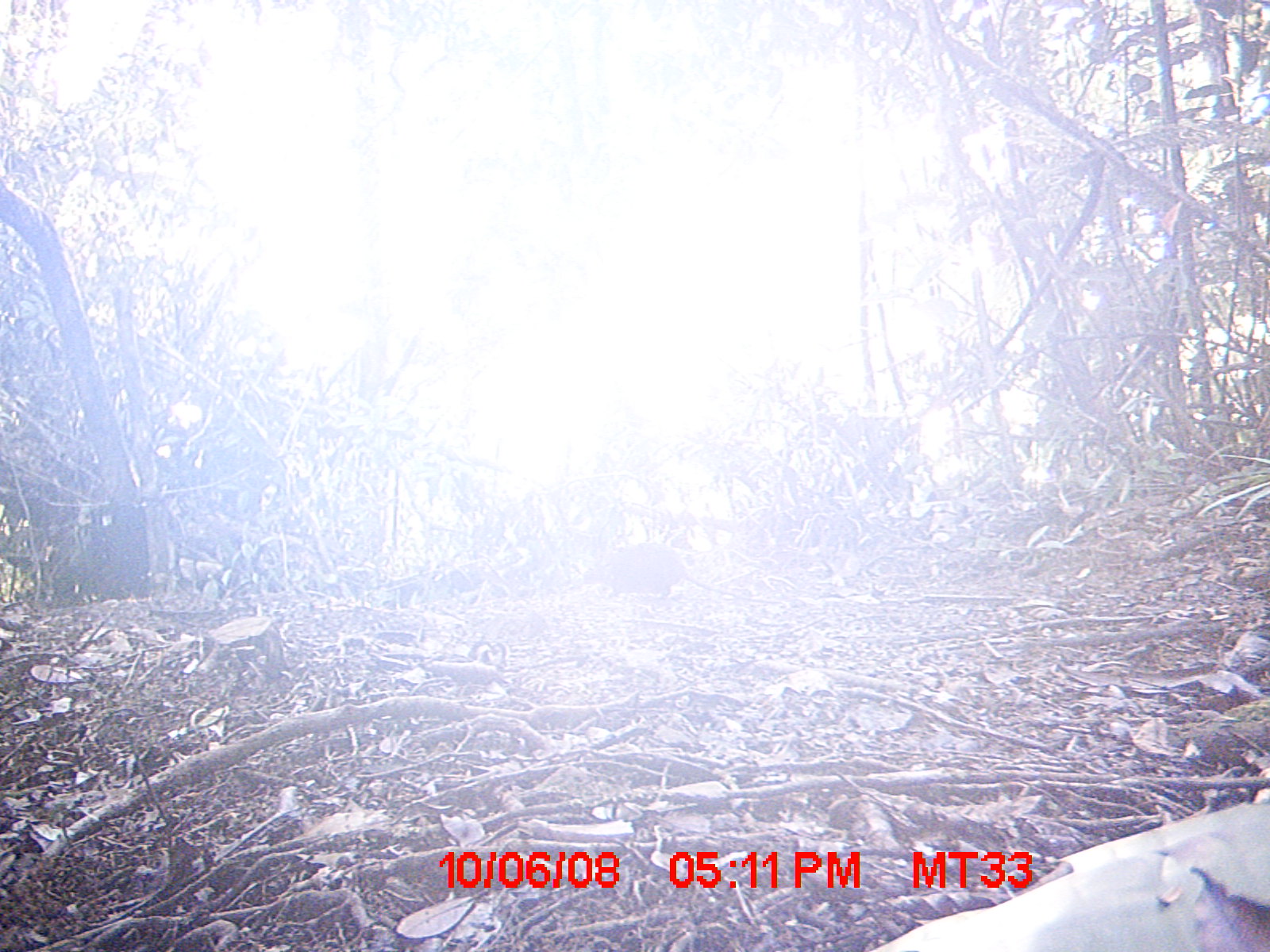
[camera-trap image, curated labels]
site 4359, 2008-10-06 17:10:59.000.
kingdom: Animalia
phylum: Chordata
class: Aves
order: Coraciiformes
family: Brachypteraciidae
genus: Brachypteracias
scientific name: Brachypteracias squamiger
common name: scaly ground-roller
Brachypteracias squamiger (scaly ground-roller), count 1.